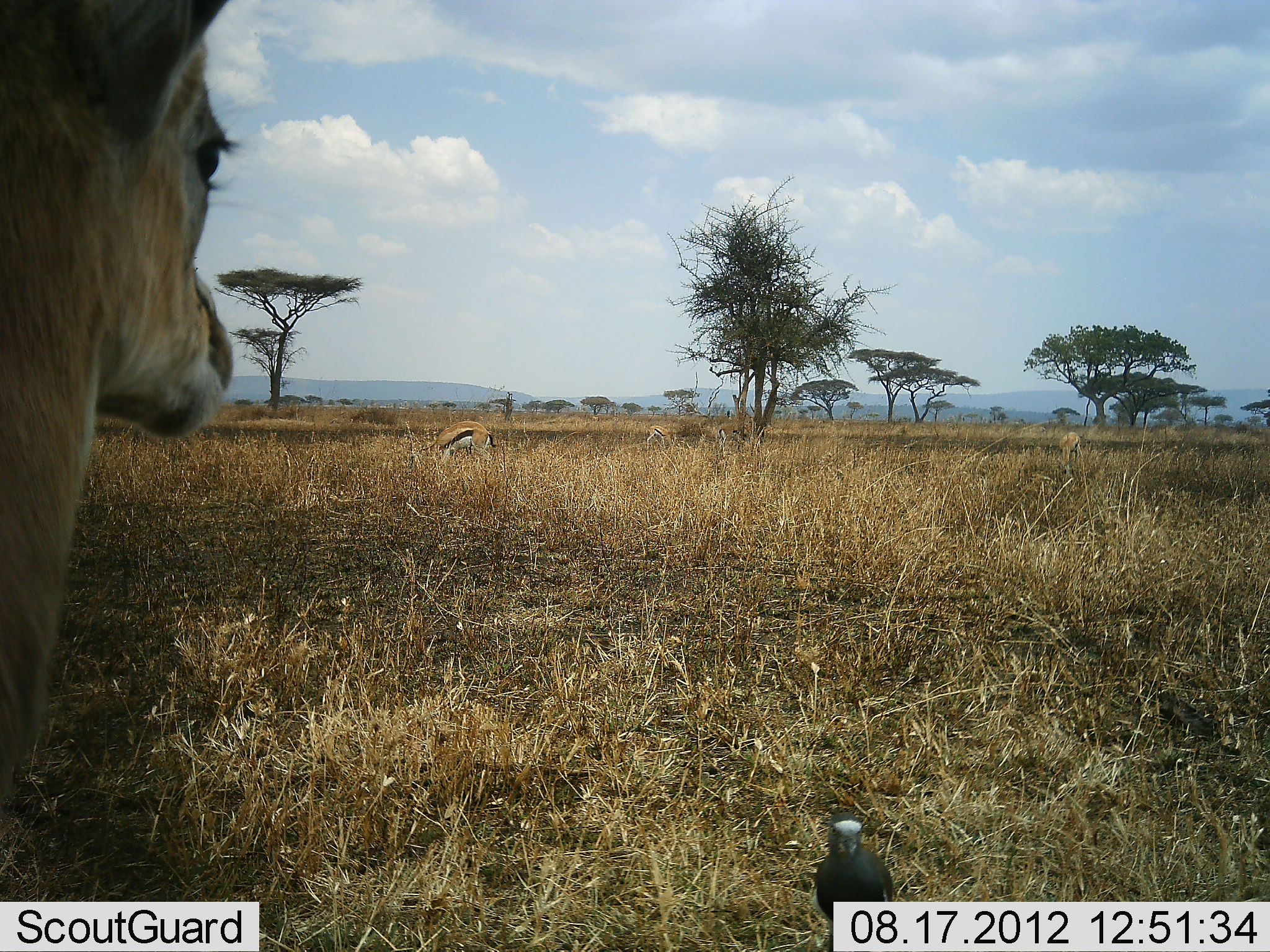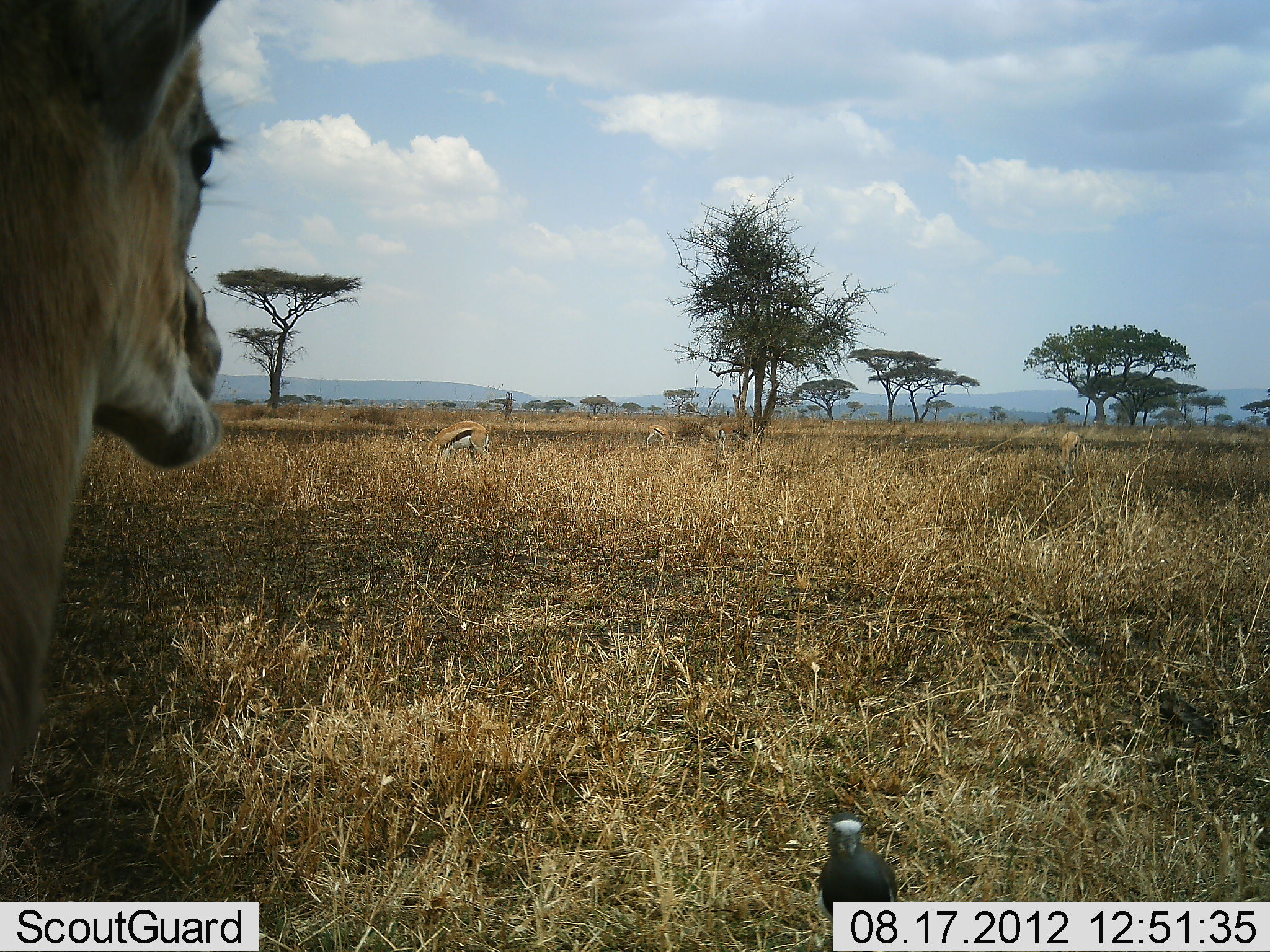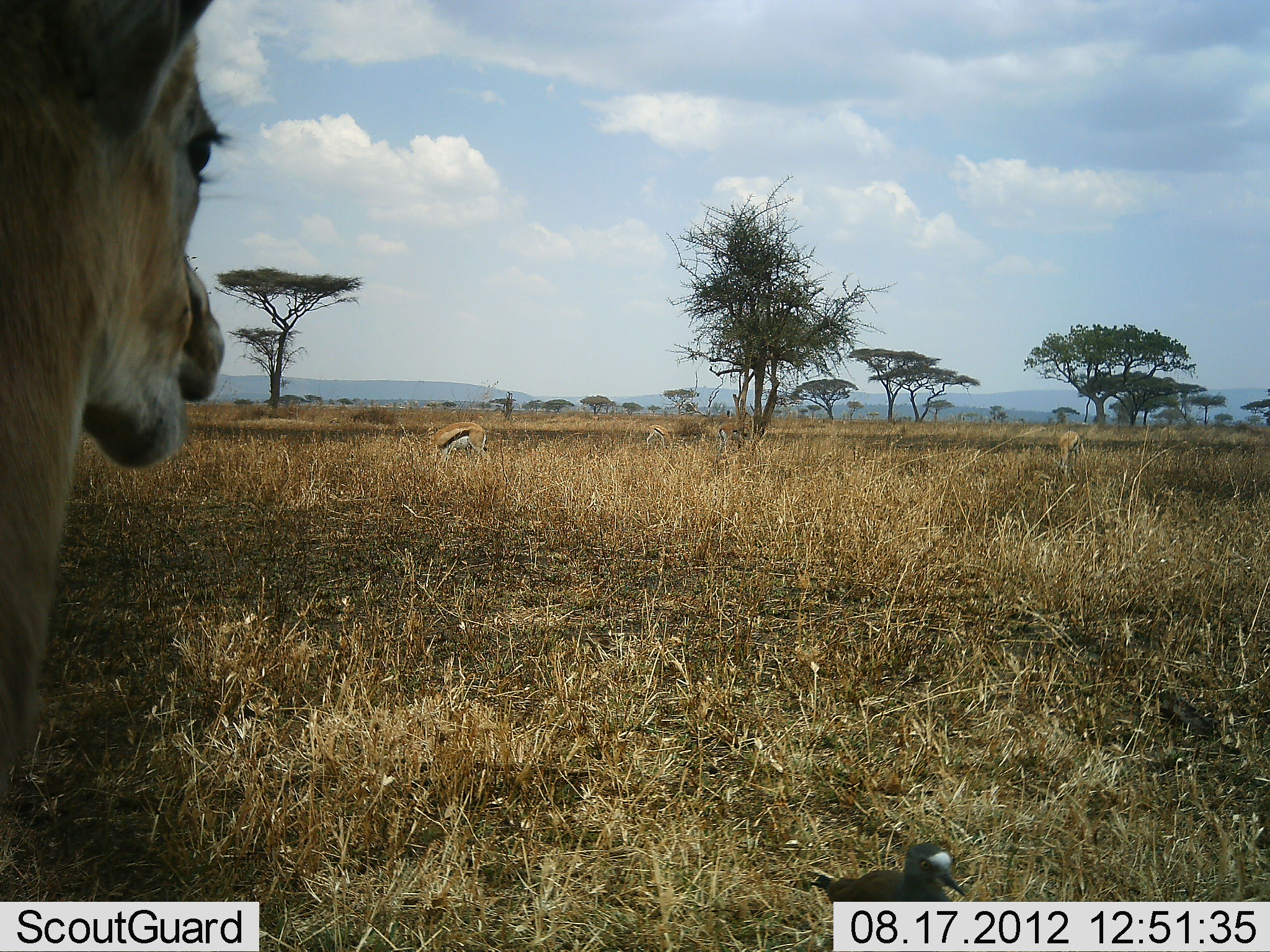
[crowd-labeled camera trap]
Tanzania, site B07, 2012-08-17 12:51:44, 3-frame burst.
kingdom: Animalia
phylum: Chordata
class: Mammalia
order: Artiodactyla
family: Bovidae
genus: Eudorcas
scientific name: Eudorcas thomsonii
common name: thomson's gazelle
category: gazellethomsons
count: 3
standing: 57%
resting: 0%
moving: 0%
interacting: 0%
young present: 0%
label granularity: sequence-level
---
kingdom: Animalia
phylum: Chordata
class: Aves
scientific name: Aves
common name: bird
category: otherbird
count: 1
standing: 39%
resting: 6%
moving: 44%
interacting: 0%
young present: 0%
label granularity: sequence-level